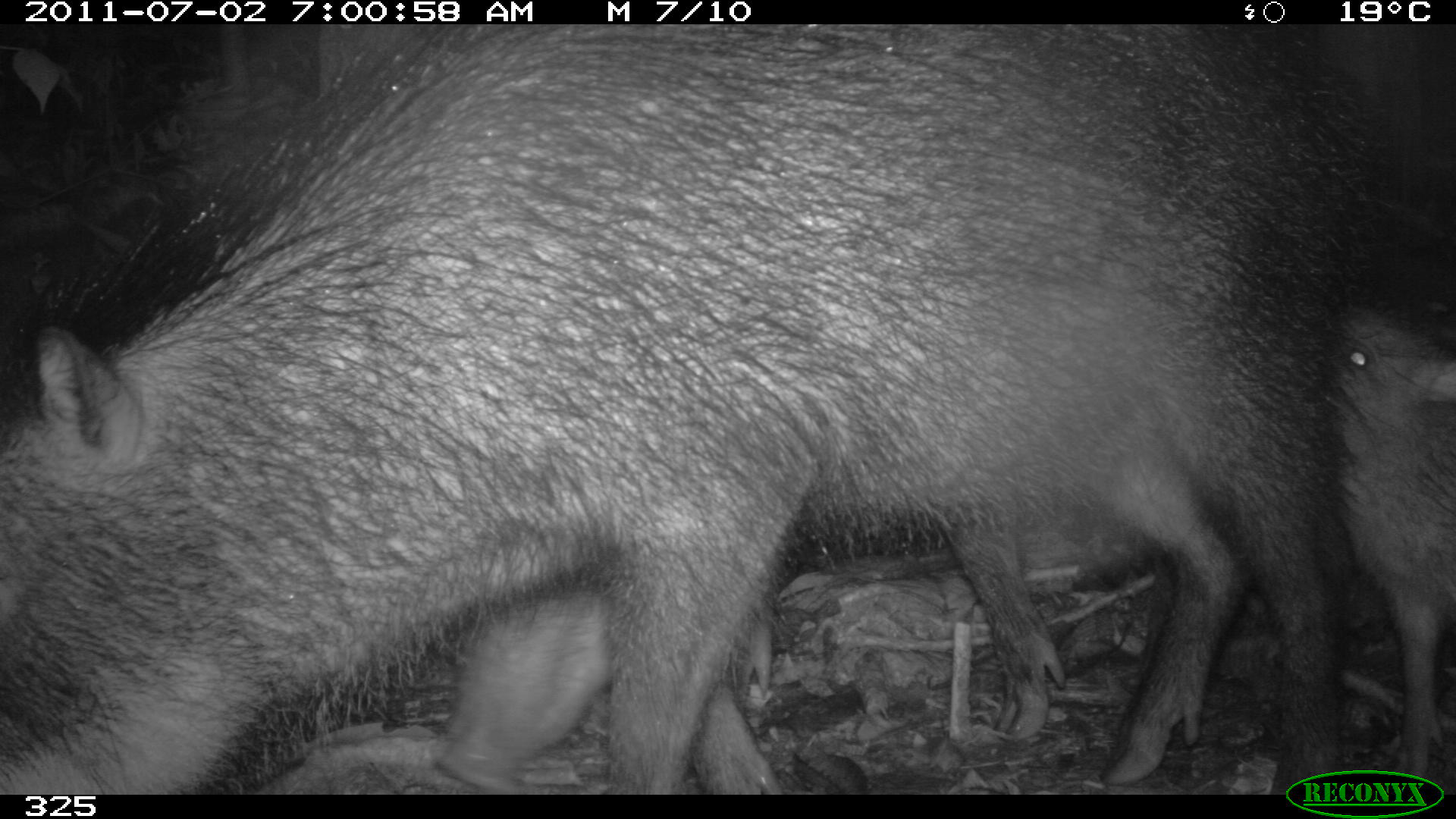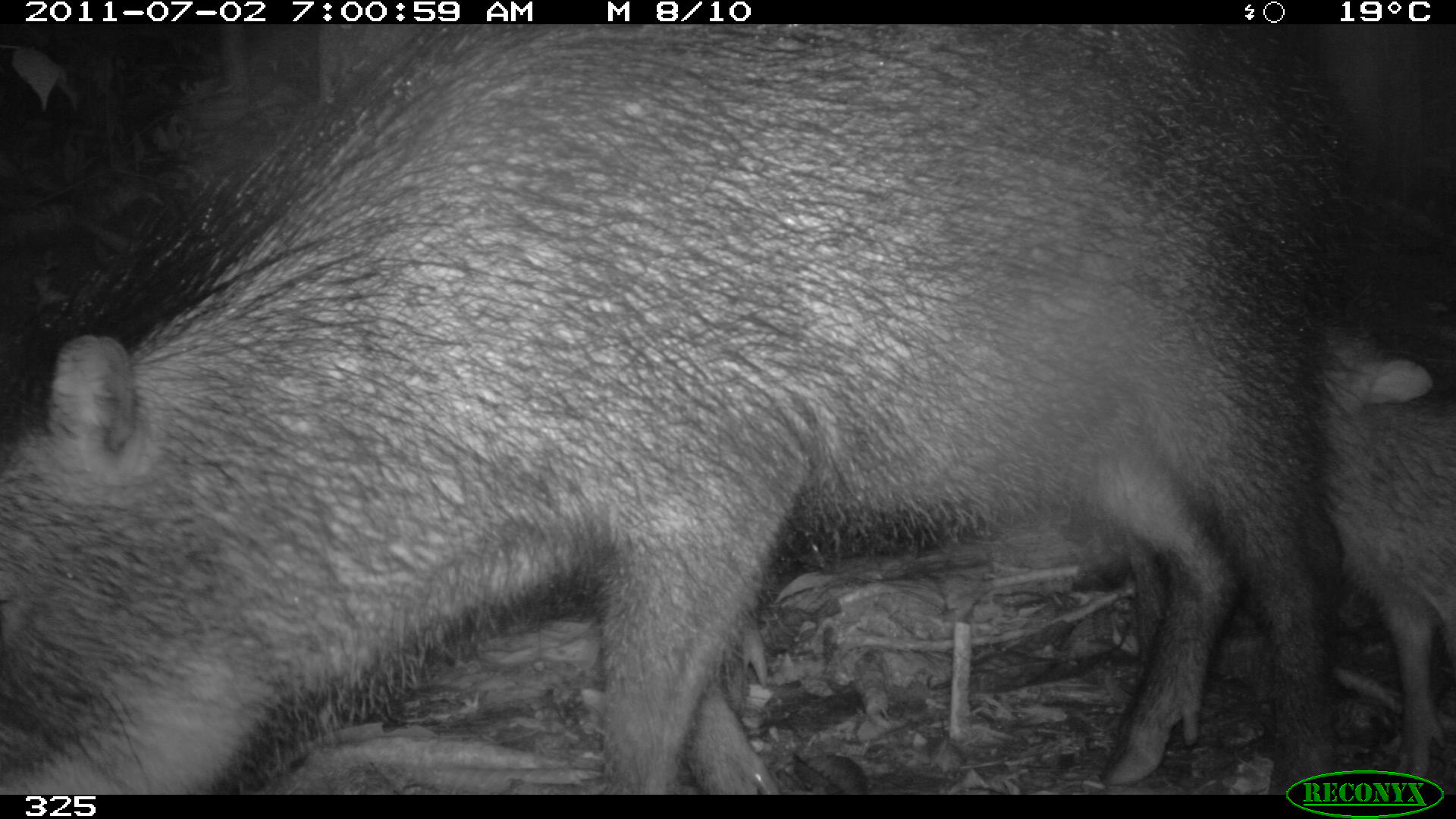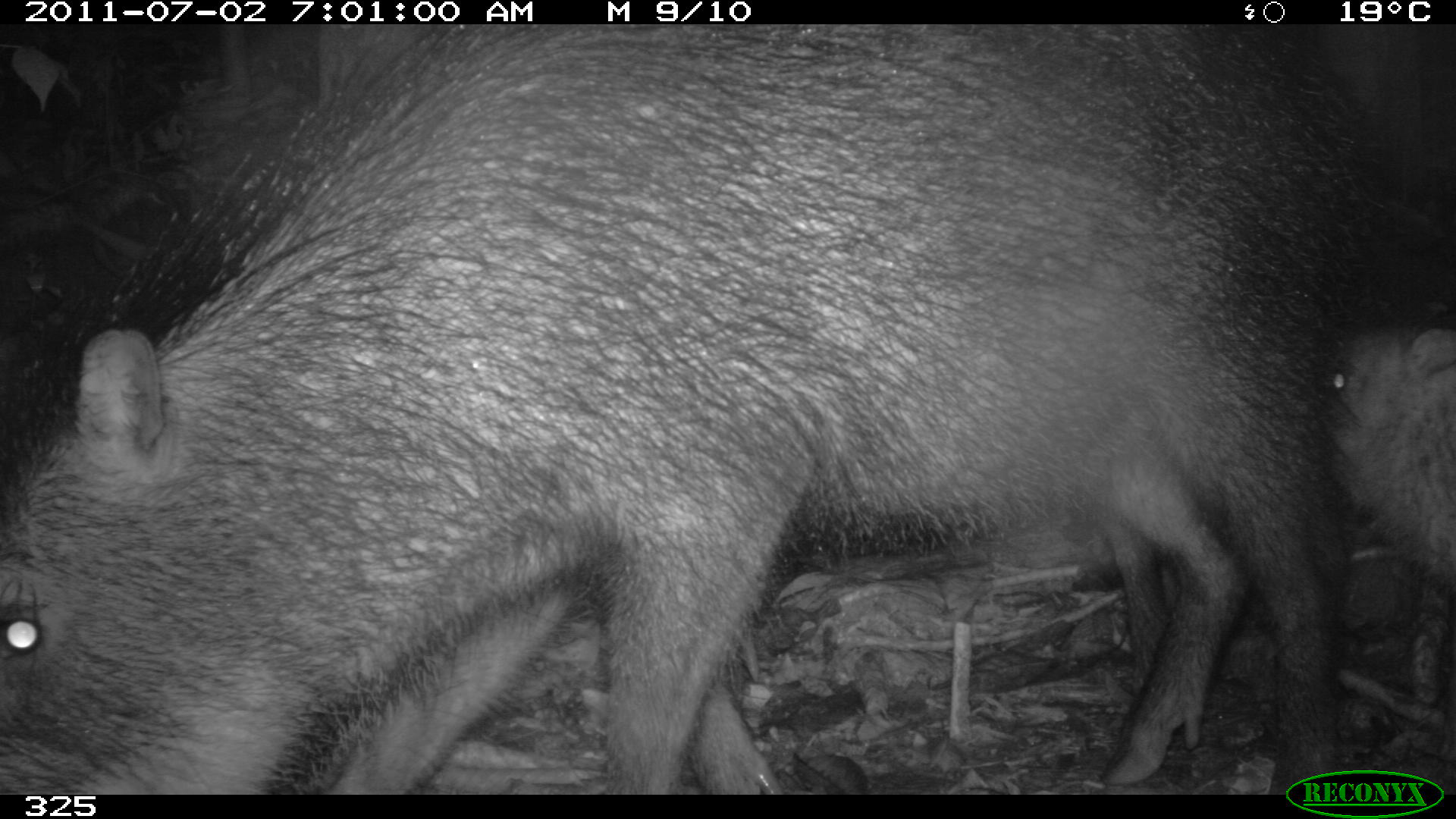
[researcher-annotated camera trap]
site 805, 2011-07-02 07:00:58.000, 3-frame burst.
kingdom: Animalia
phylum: Chordata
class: Mammalia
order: Artiodactyla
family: Tayassuidae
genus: Tayassu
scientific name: Tayassu pecari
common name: white-lipped peccary